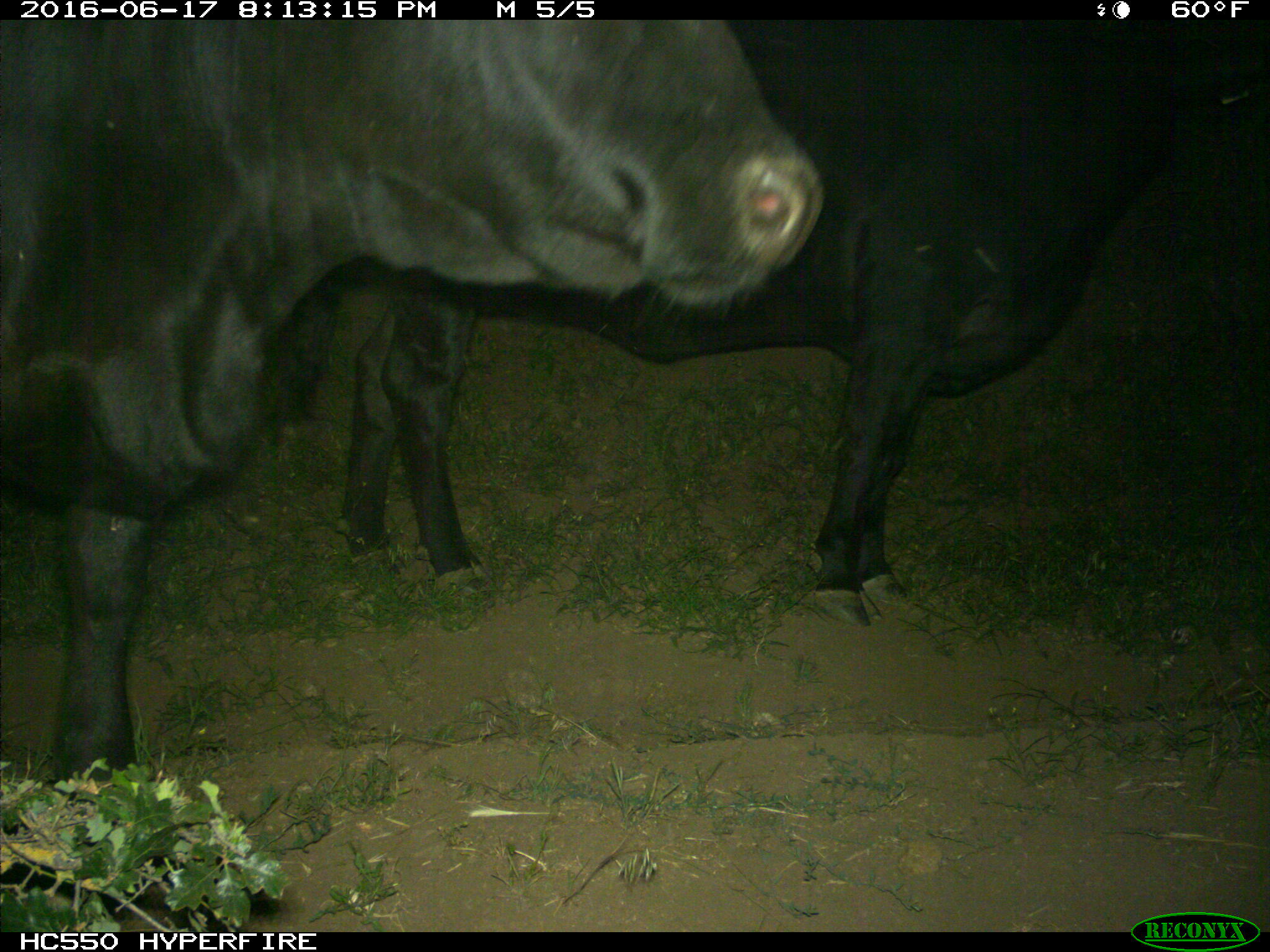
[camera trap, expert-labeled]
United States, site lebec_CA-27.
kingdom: Animalia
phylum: Chordata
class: Mammalia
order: Artiodactyla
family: Bovidae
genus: Bos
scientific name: Bos taurus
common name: domestic cow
Bos taurus (domestic cow).